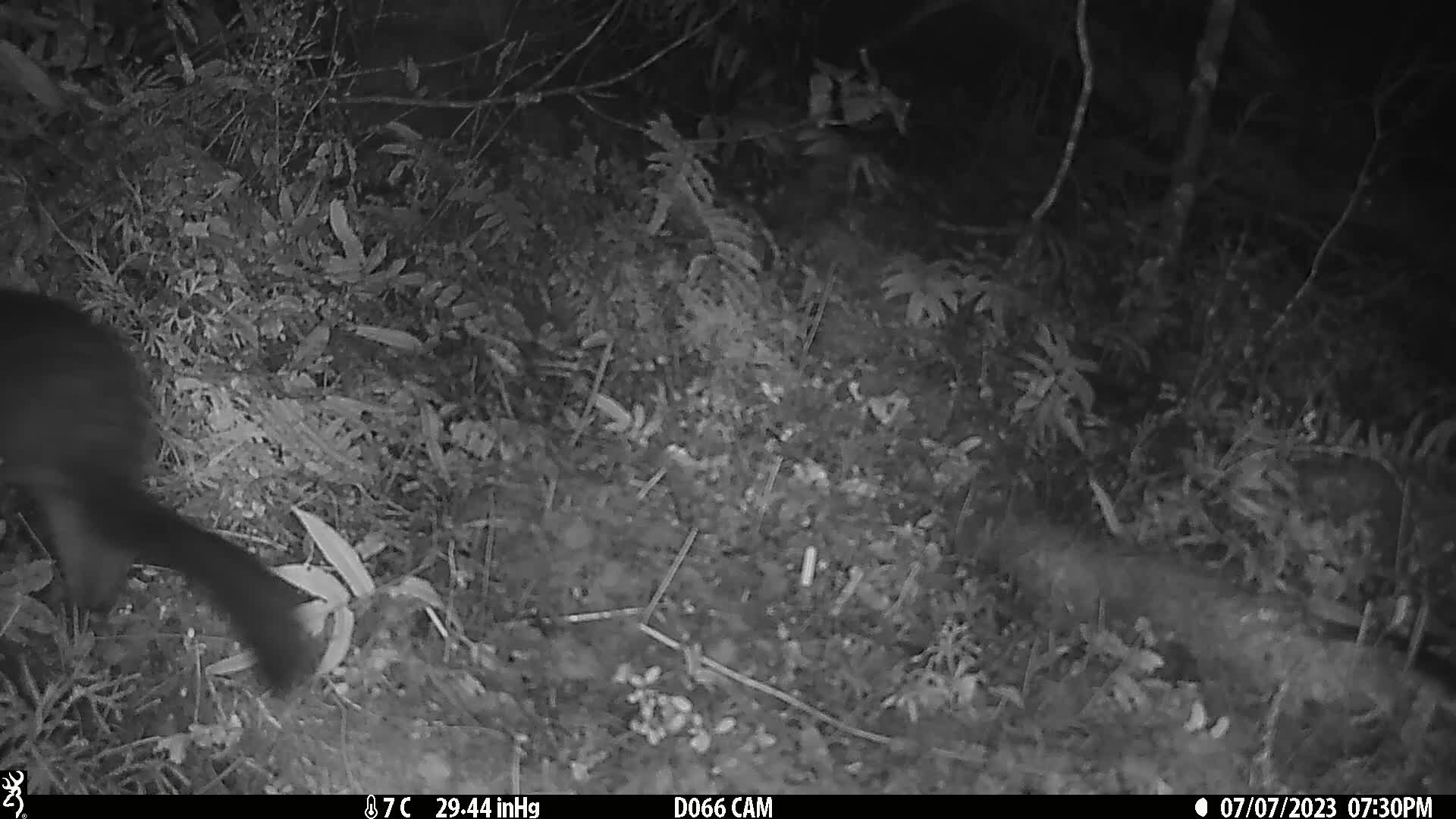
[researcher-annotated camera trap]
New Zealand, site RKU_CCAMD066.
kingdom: Animalia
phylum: Chordata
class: Mammalia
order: Diprotodontia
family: Phalangeridae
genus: Trichosurus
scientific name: Trichosurus vulpecula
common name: common brushtail possum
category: possum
Possum (common brushtail possum) (Trichosurus vulpecula).